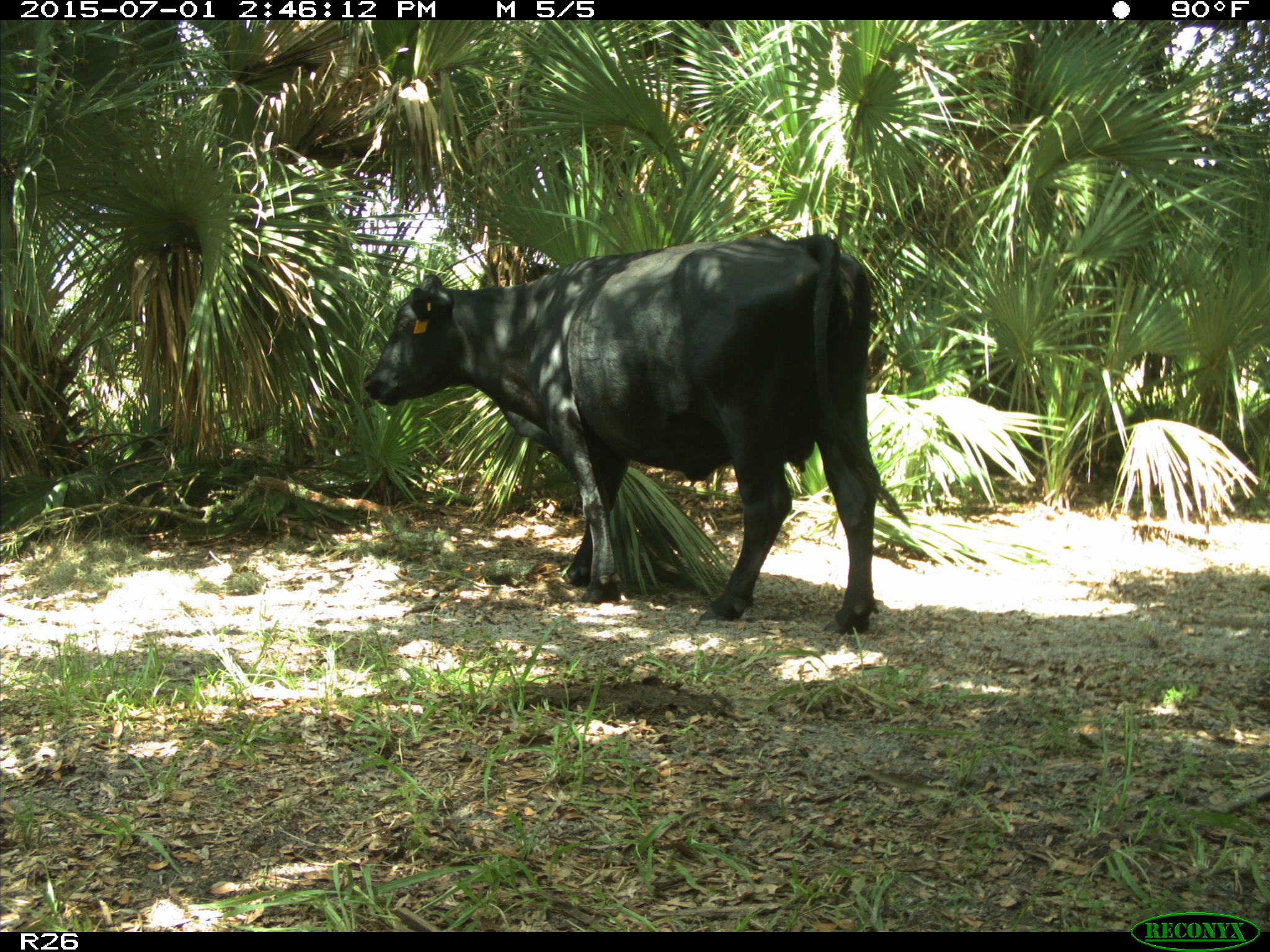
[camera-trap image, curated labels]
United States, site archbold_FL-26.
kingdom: Animalia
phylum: Chordata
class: Mammalia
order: Artiodactyla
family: Bovidae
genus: Bos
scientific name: Bos taurus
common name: domestic cow